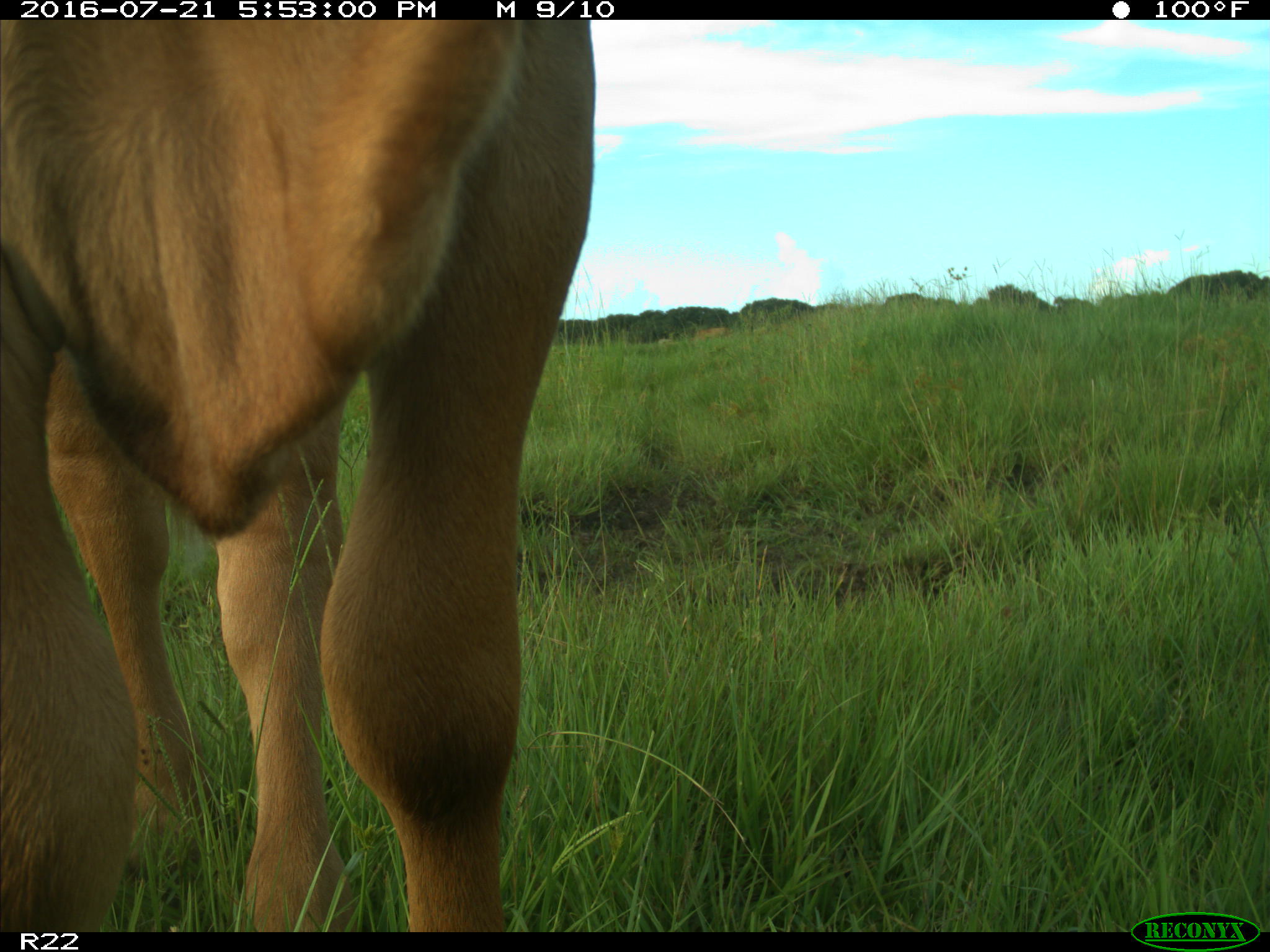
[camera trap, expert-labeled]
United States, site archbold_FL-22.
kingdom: Animalia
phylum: Chordata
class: Mammalia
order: Artiodactyla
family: Bovidae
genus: Bos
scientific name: Bos taurus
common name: domestic cow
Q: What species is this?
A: Bos taurus (domestic cow).